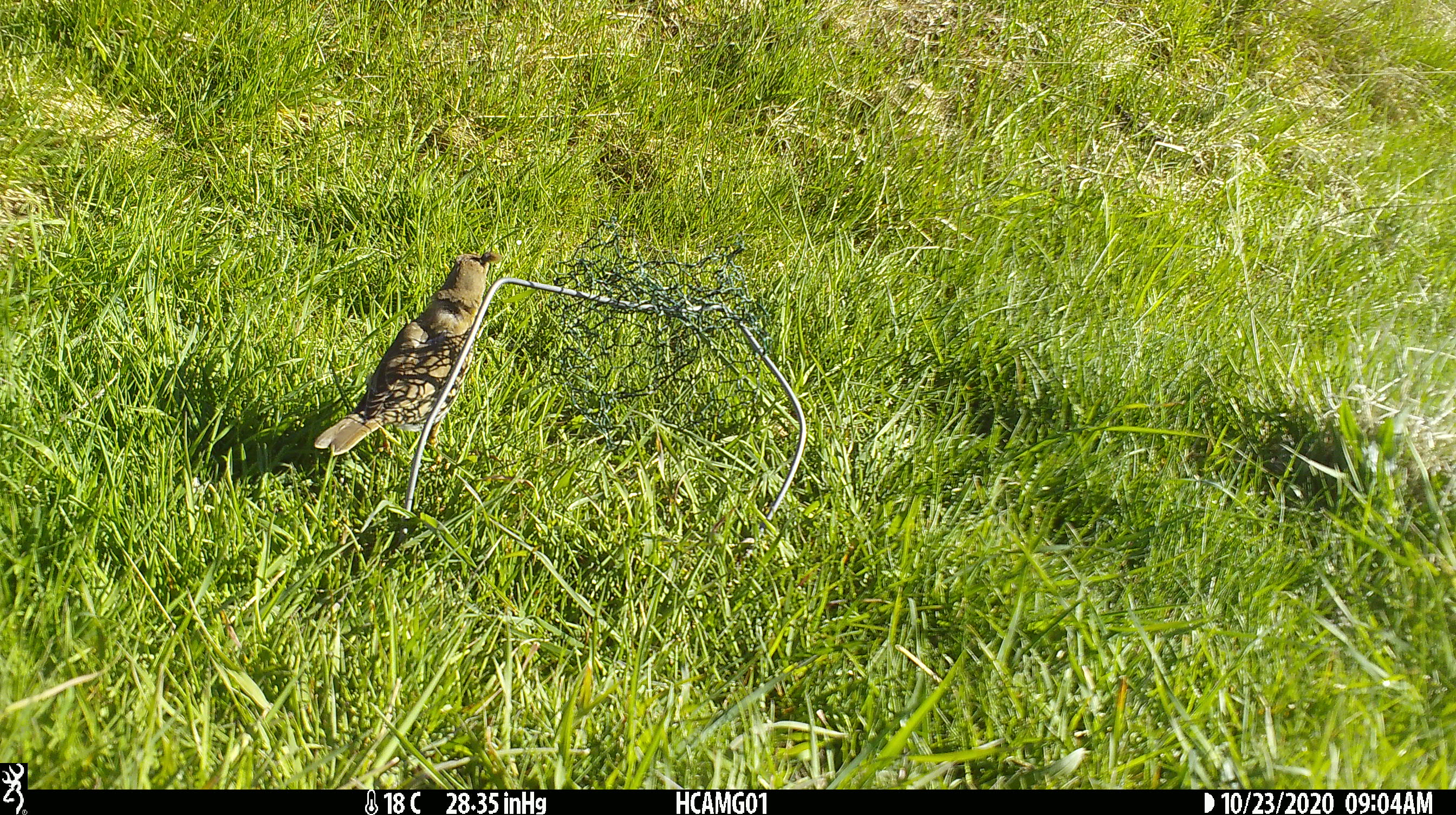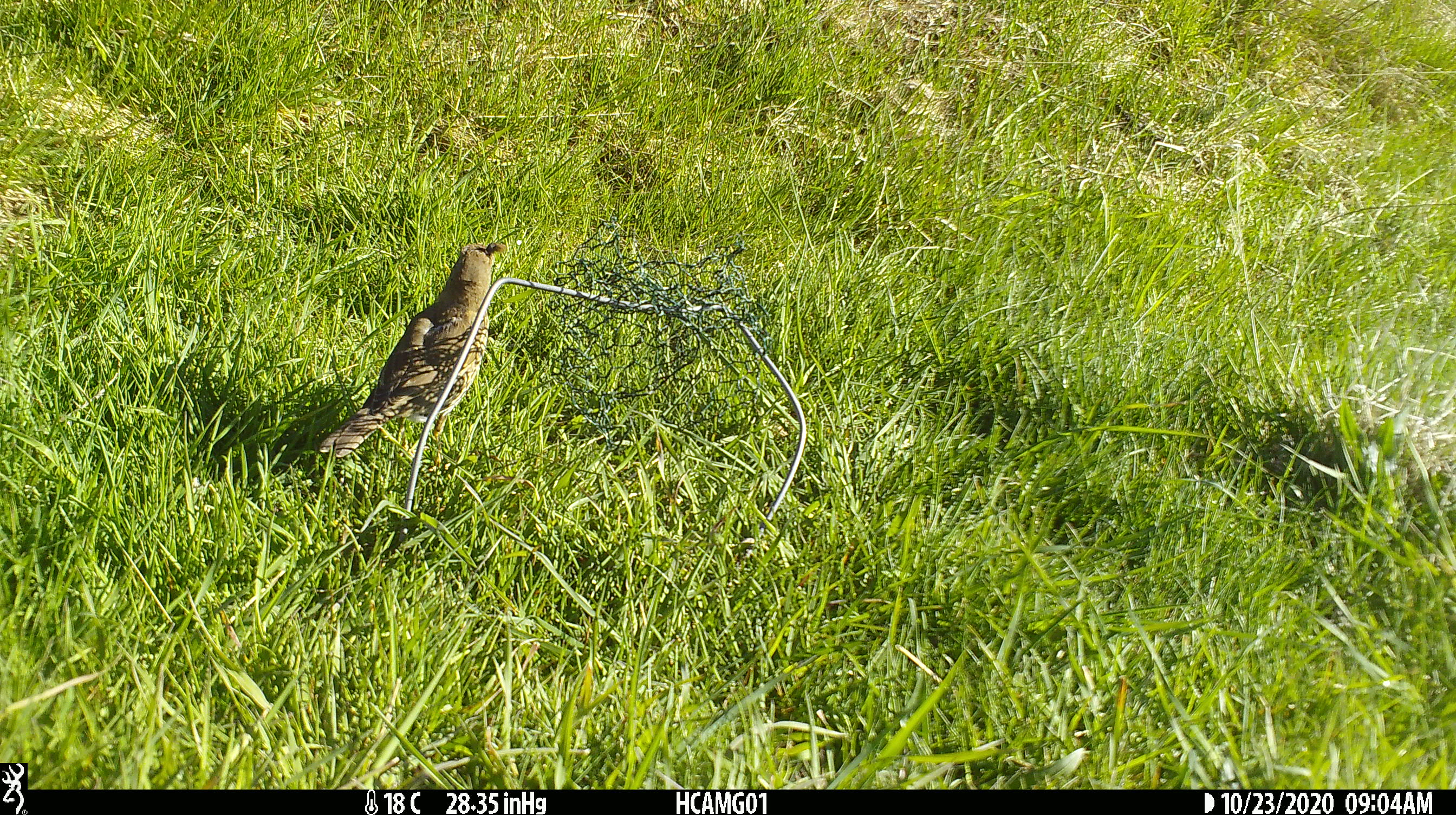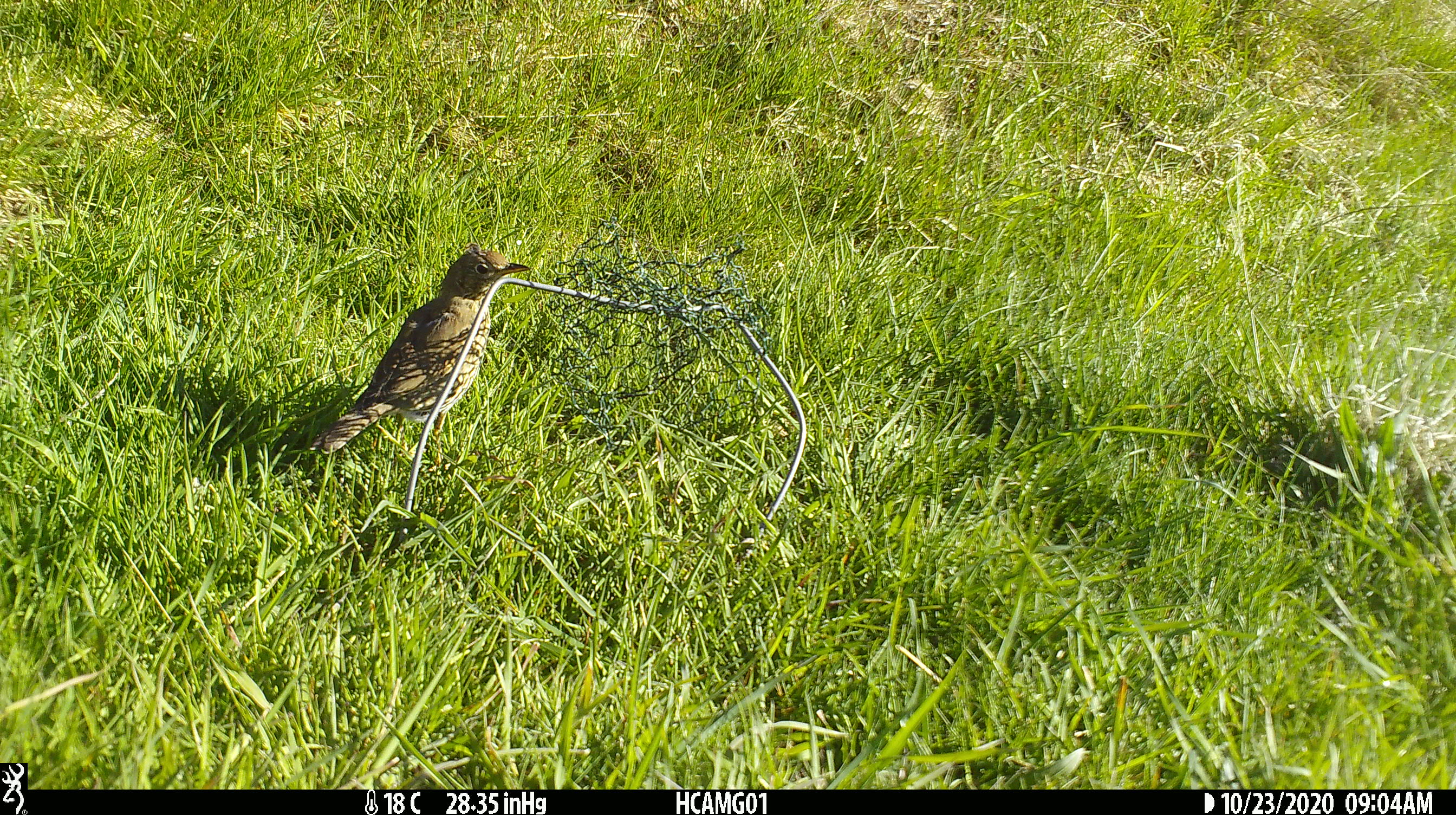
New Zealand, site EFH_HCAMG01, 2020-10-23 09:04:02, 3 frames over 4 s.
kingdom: Animalia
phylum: Chordata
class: Aves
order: Passeriformes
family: Turdidae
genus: Turdus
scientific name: Turdus philomelos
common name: song thrush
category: thrush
Thrush (song thrush) (Turdus philomelos).